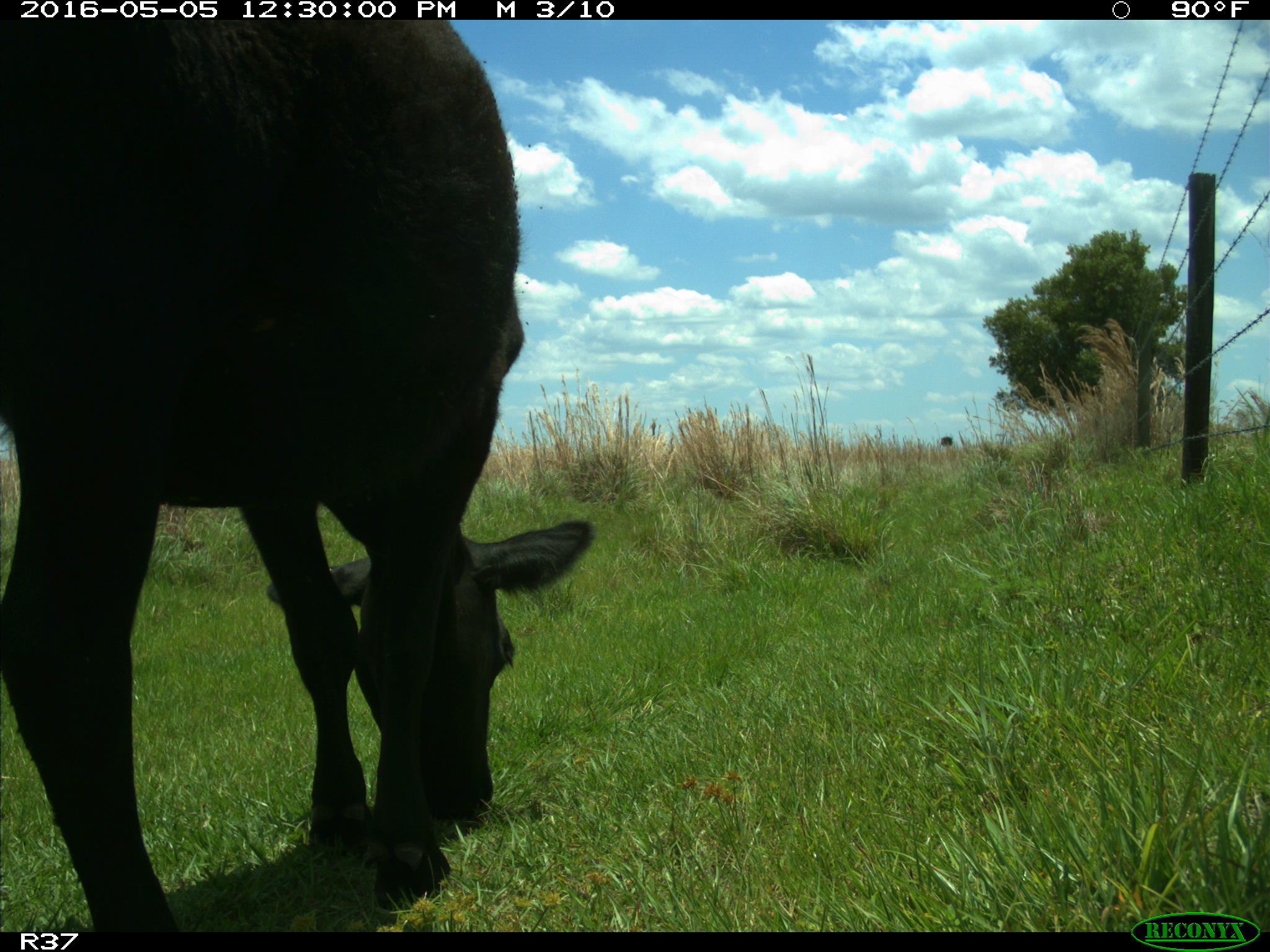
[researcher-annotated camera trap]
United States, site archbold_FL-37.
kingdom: Animalia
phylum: Chordata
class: Mammalia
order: Artiodactyla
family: Bovidae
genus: Bos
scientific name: Bos taurus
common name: domestic cow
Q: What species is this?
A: Bos taurus (domestic cow).